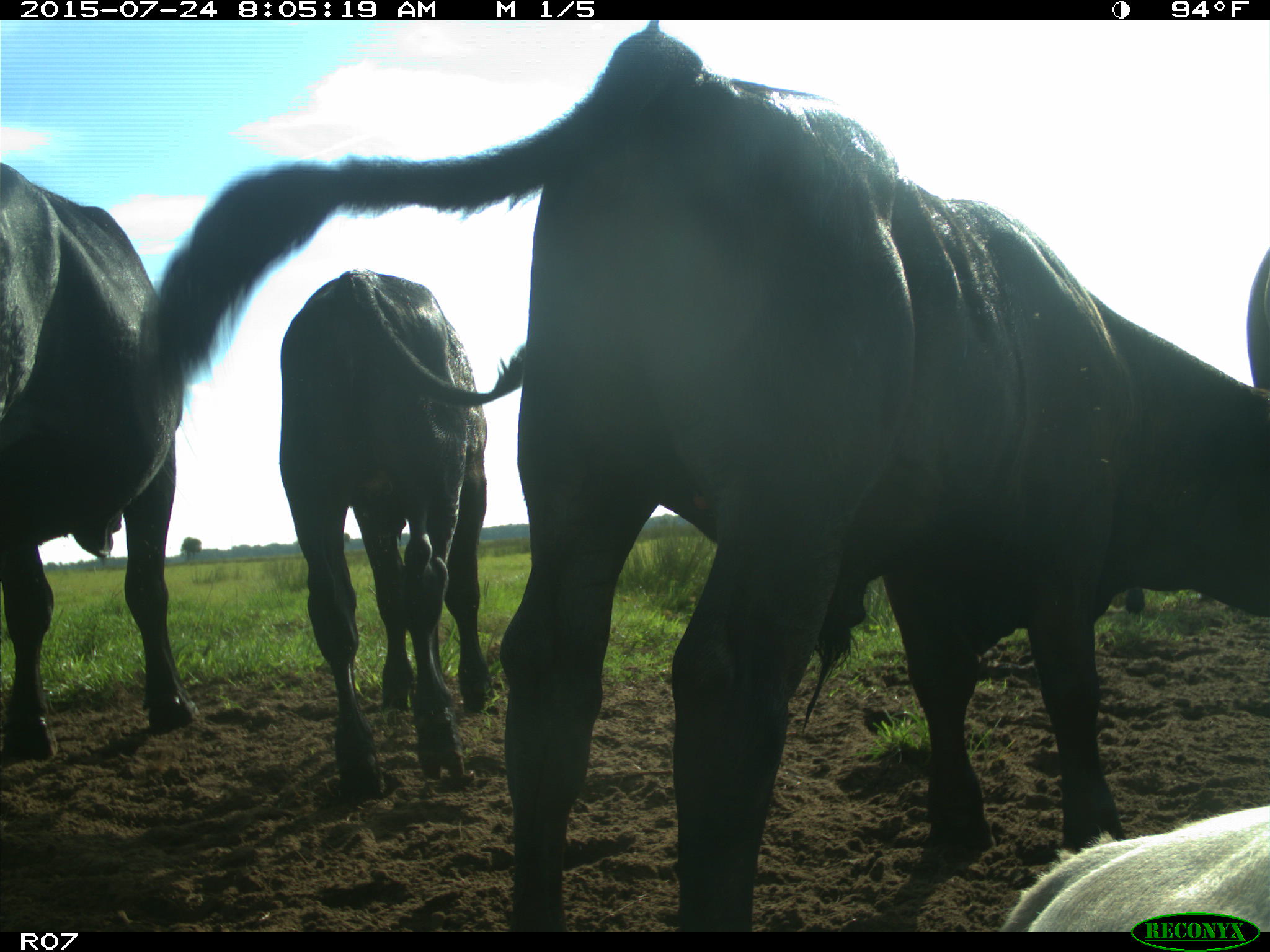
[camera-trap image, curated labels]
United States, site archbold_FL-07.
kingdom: Animalia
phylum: Chordata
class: Mammalia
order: Artiodactyla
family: Bovidae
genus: Bos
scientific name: Bos taurus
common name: domestic cow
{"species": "Bos taurus (domestic cow)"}